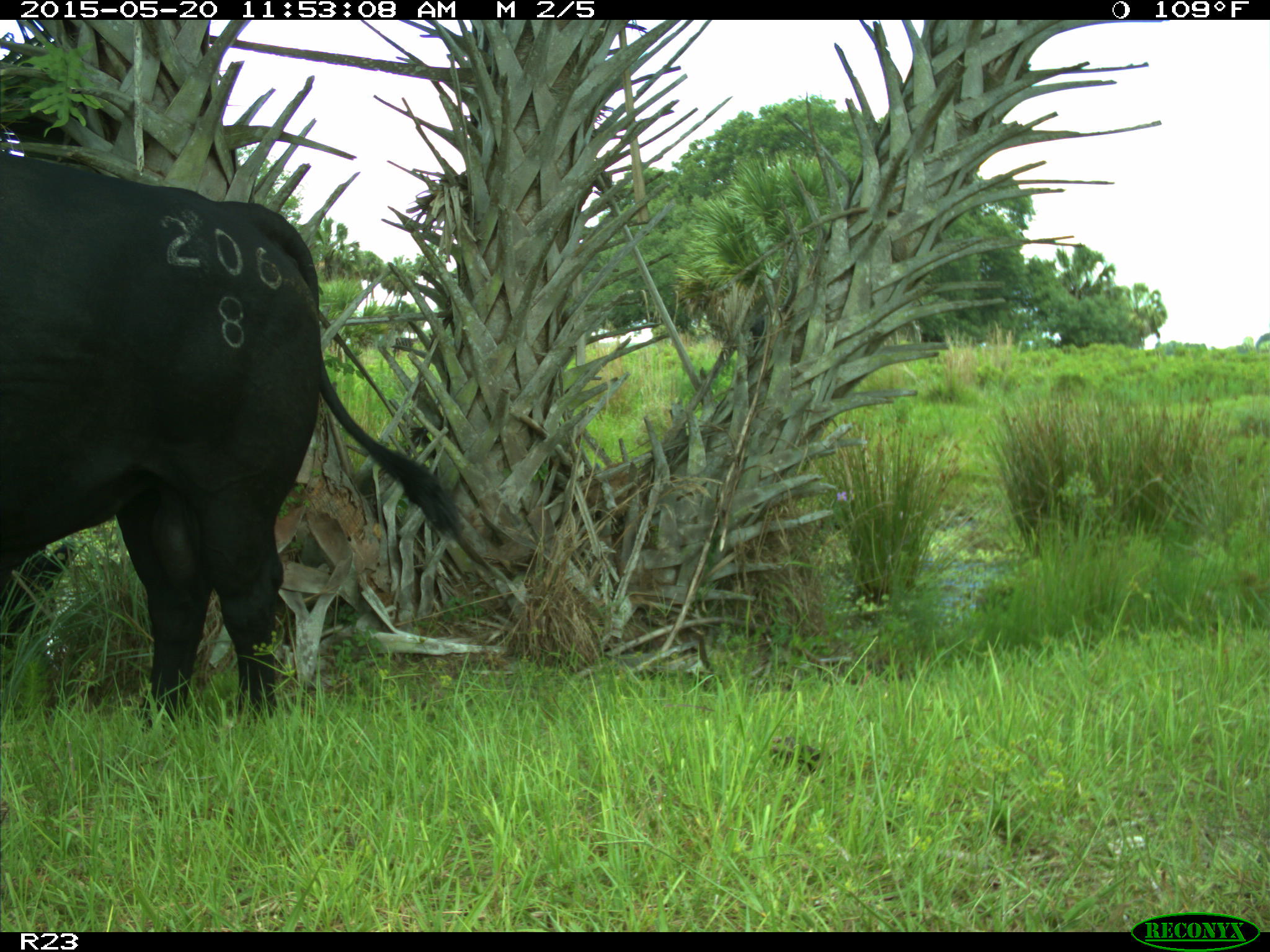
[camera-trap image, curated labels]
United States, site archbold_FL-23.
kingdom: Animalia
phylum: Chordata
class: Mammalia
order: Artiodactyla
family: Suidae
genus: Sus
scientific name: Sus scrofa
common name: wild boar